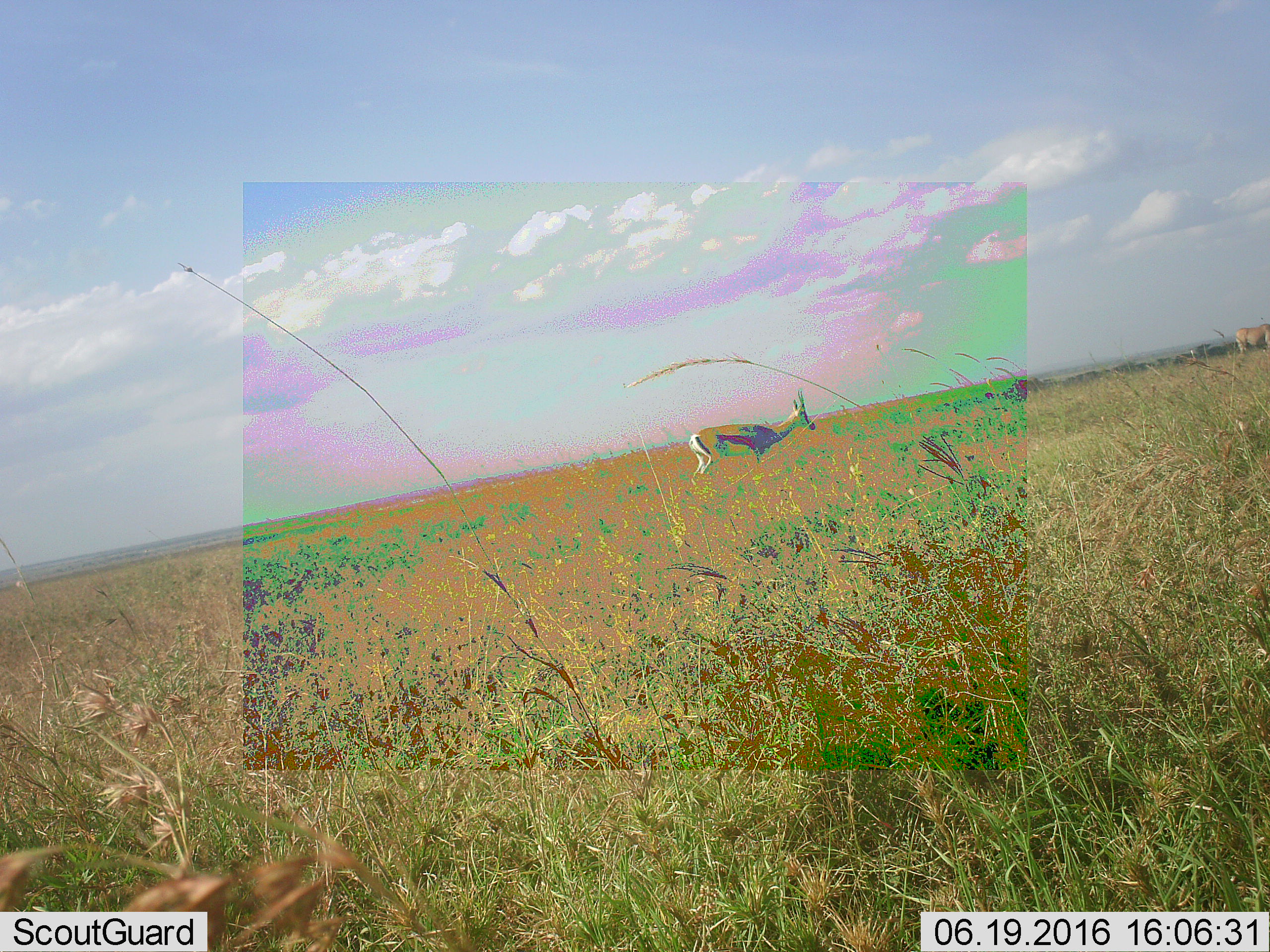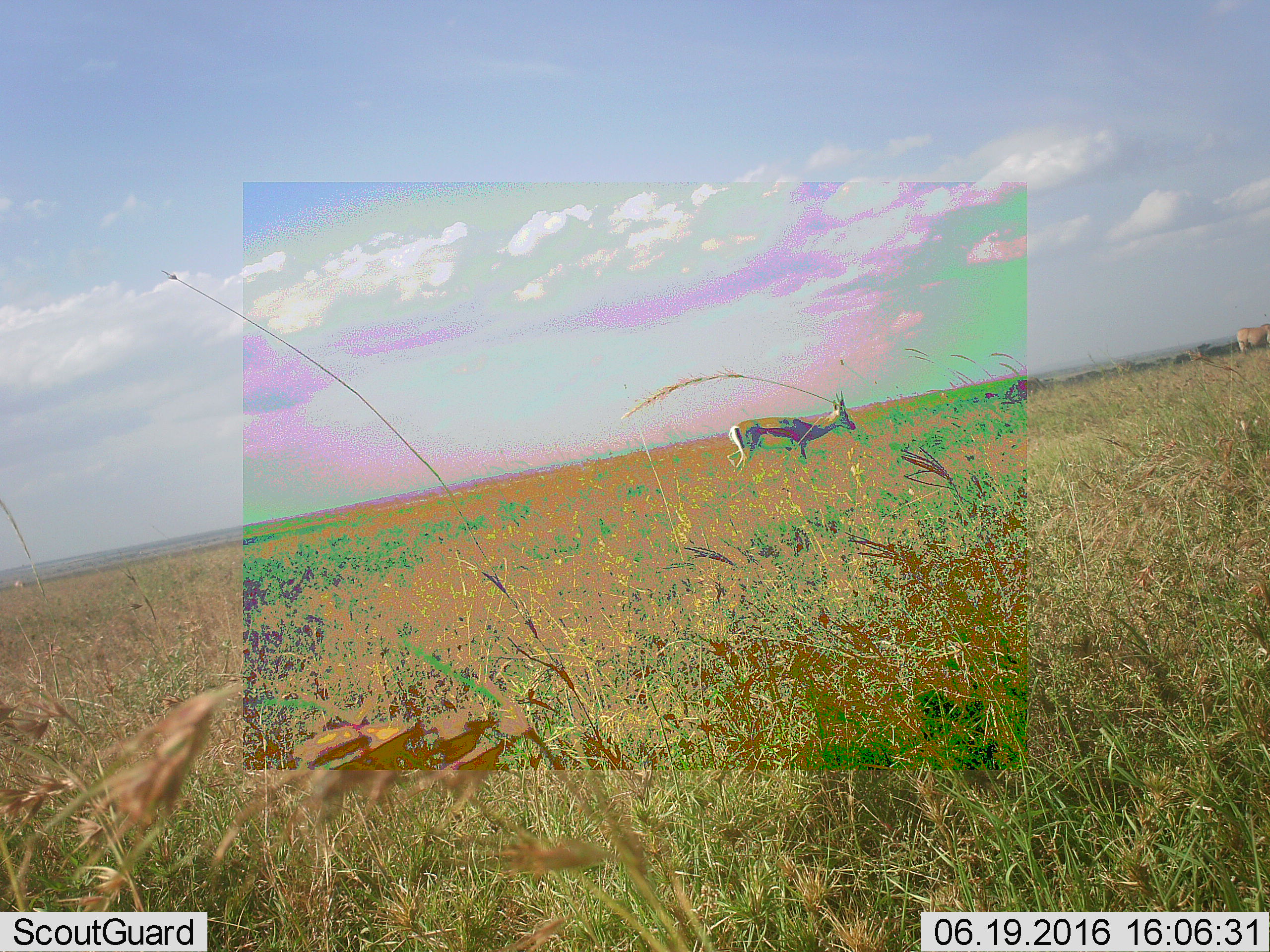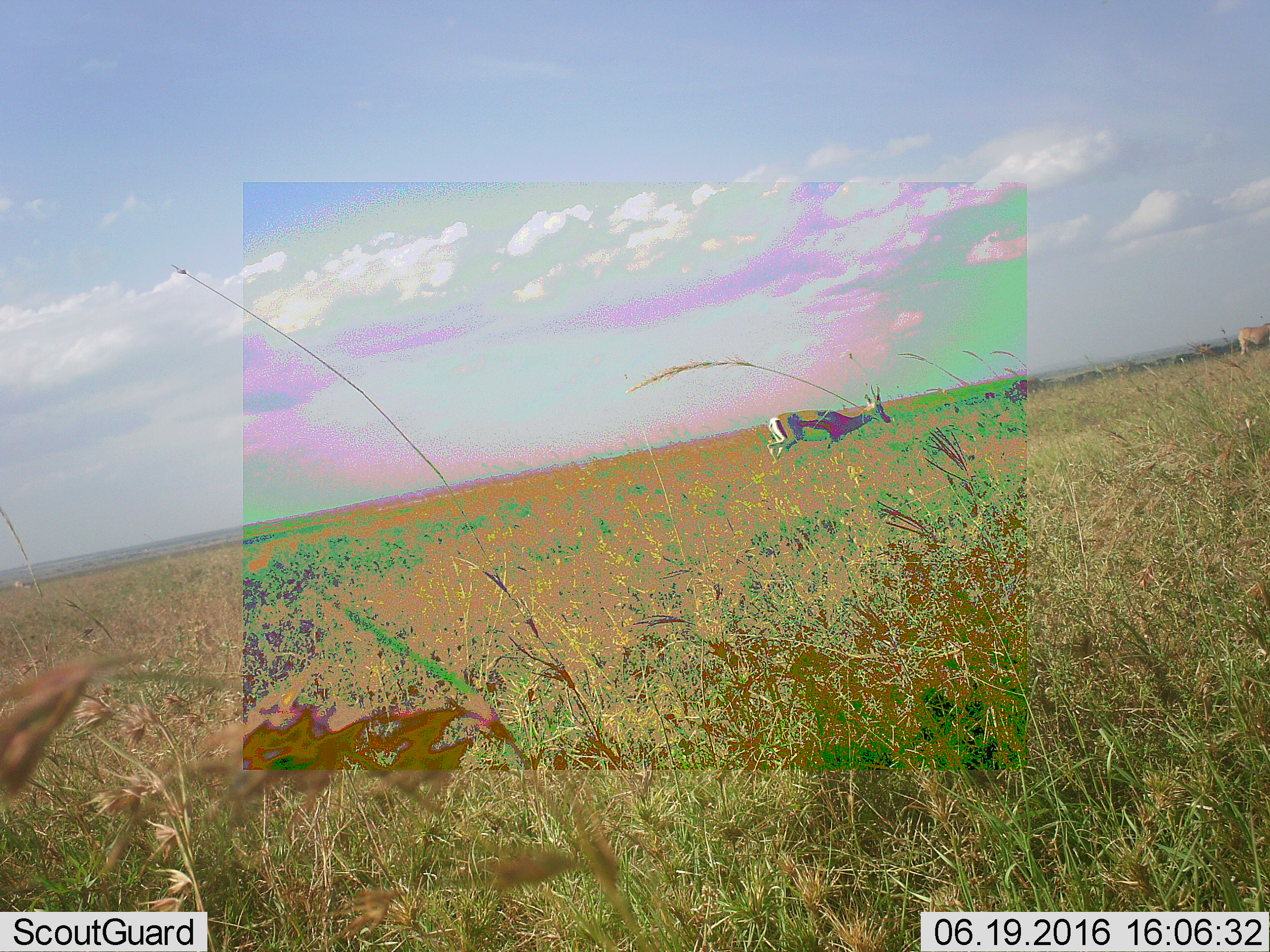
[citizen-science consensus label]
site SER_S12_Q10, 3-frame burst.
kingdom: Animalia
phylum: Chordata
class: Mammalia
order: Artiodactyla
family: Bovidae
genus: Eudorcas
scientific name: Eudorcas thomsonii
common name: thomson's gazelle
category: gazellethomsons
Gazellethomsons (thomson's gazelle) (Eudorcas thomsonii), count 1. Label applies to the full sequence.